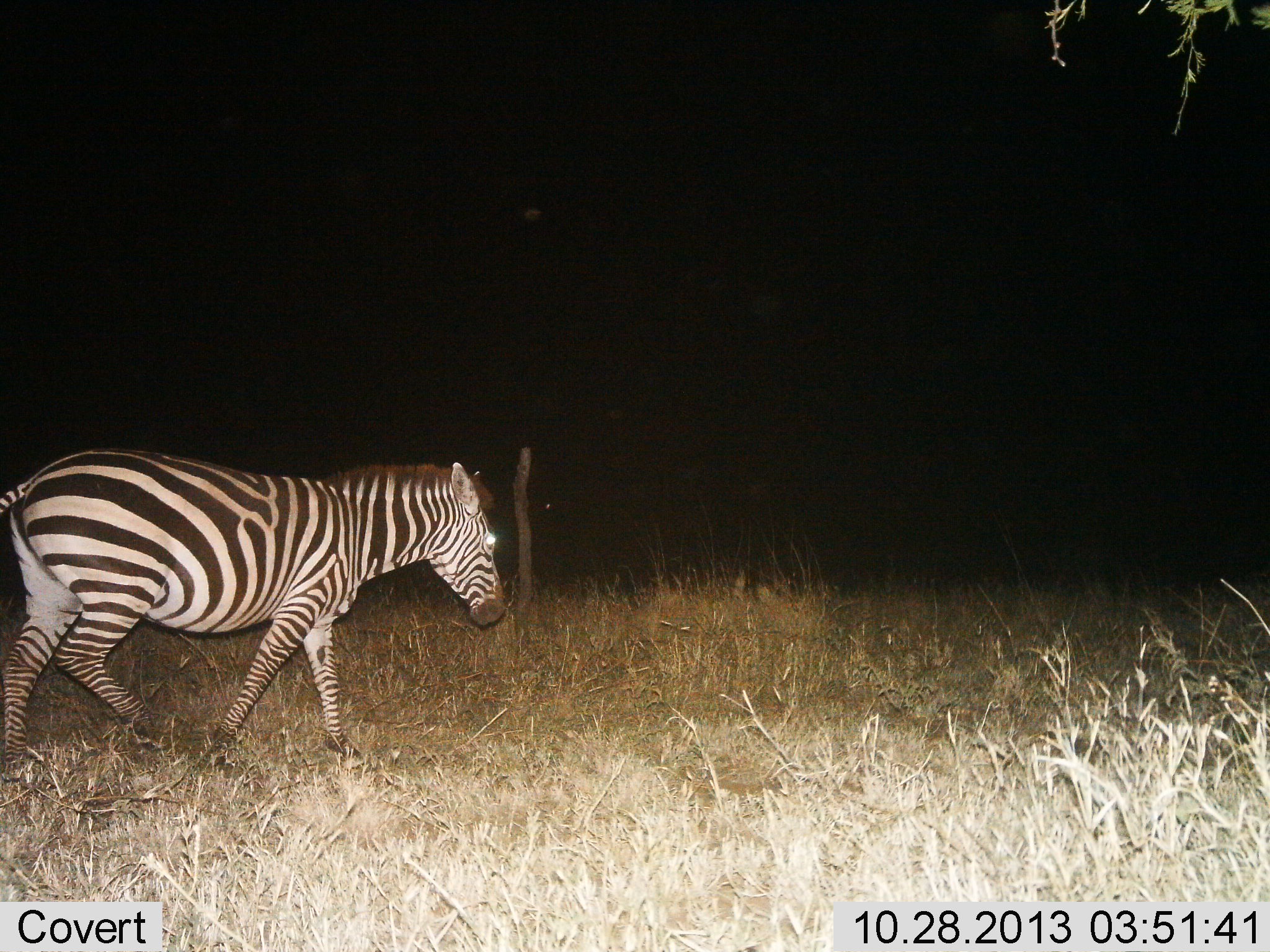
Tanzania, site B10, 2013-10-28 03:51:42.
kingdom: Animalia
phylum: Chordata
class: Mammalia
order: Perissodactyla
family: Equidae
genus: Equus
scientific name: Equus quagga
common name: plains zebra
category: zebra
Zebra (plains zebra) (Equus quagga), count 1. Behavior (volunteer vote fractions): standing 3%, resting 0%, moving 97%, interacting 0%. Young present (vote fraction): 0%. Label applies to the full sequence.